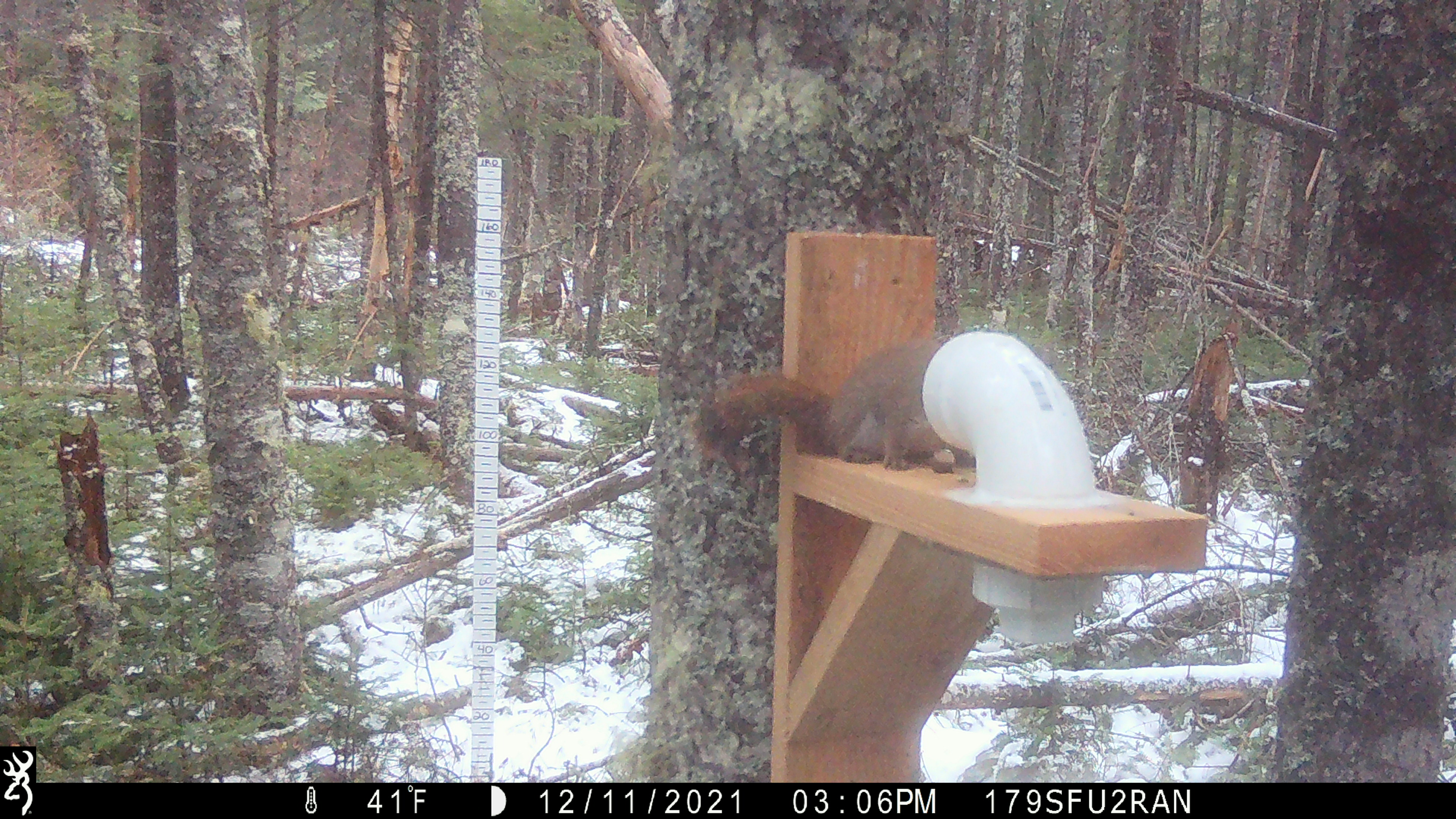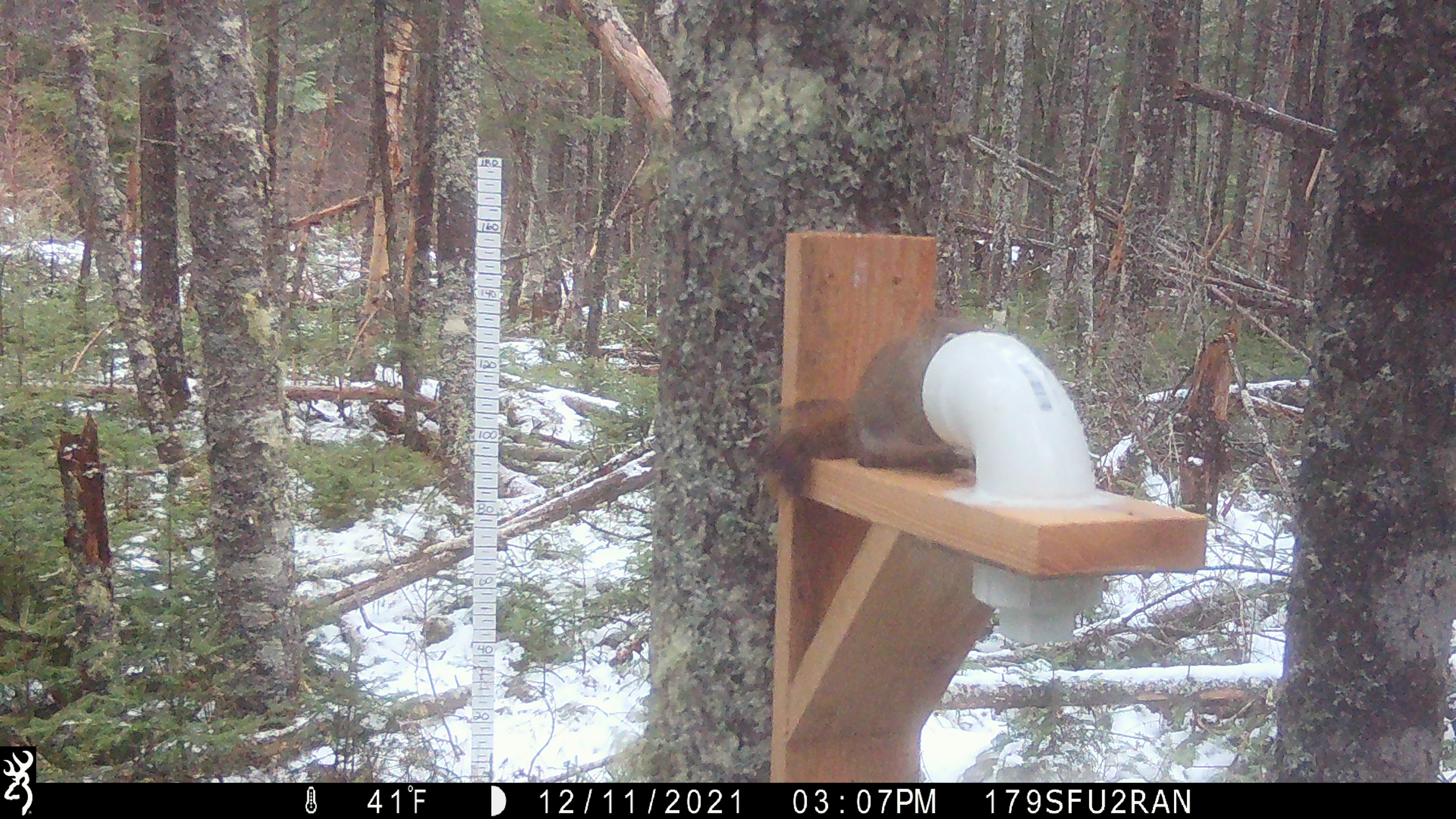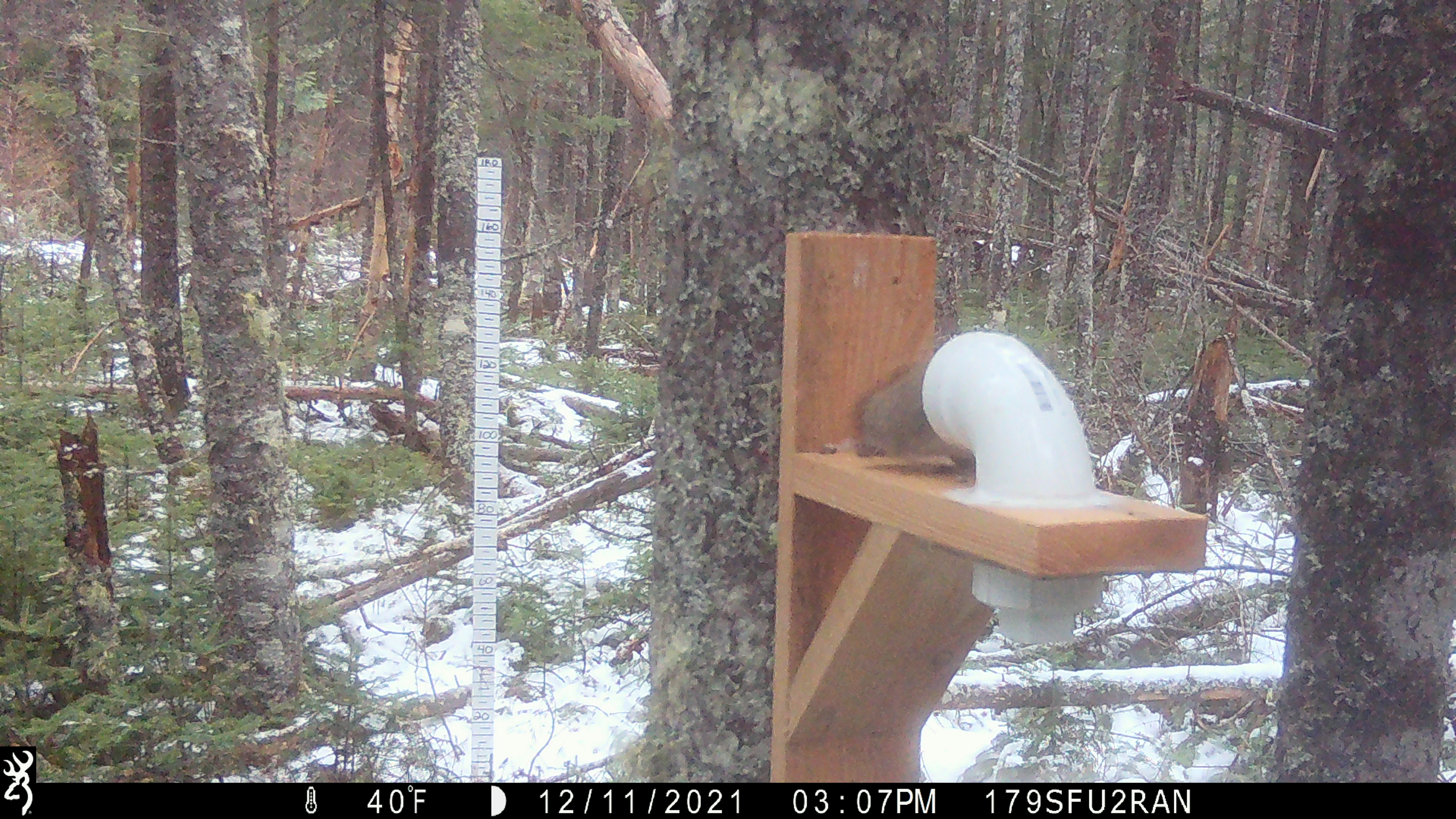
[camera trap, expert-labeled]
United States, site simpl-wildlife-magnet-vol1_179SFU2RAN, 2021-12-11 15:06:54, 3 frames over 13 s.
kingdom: Animalia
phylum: Chordata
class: Mammalia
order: Rodentia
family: Sciuridae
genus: Tamiasciurus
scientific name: Tamiasciurus hudsonicus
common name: red squirrel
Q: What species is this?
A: Red squirrel (Tamiasciurus hudsonicus).